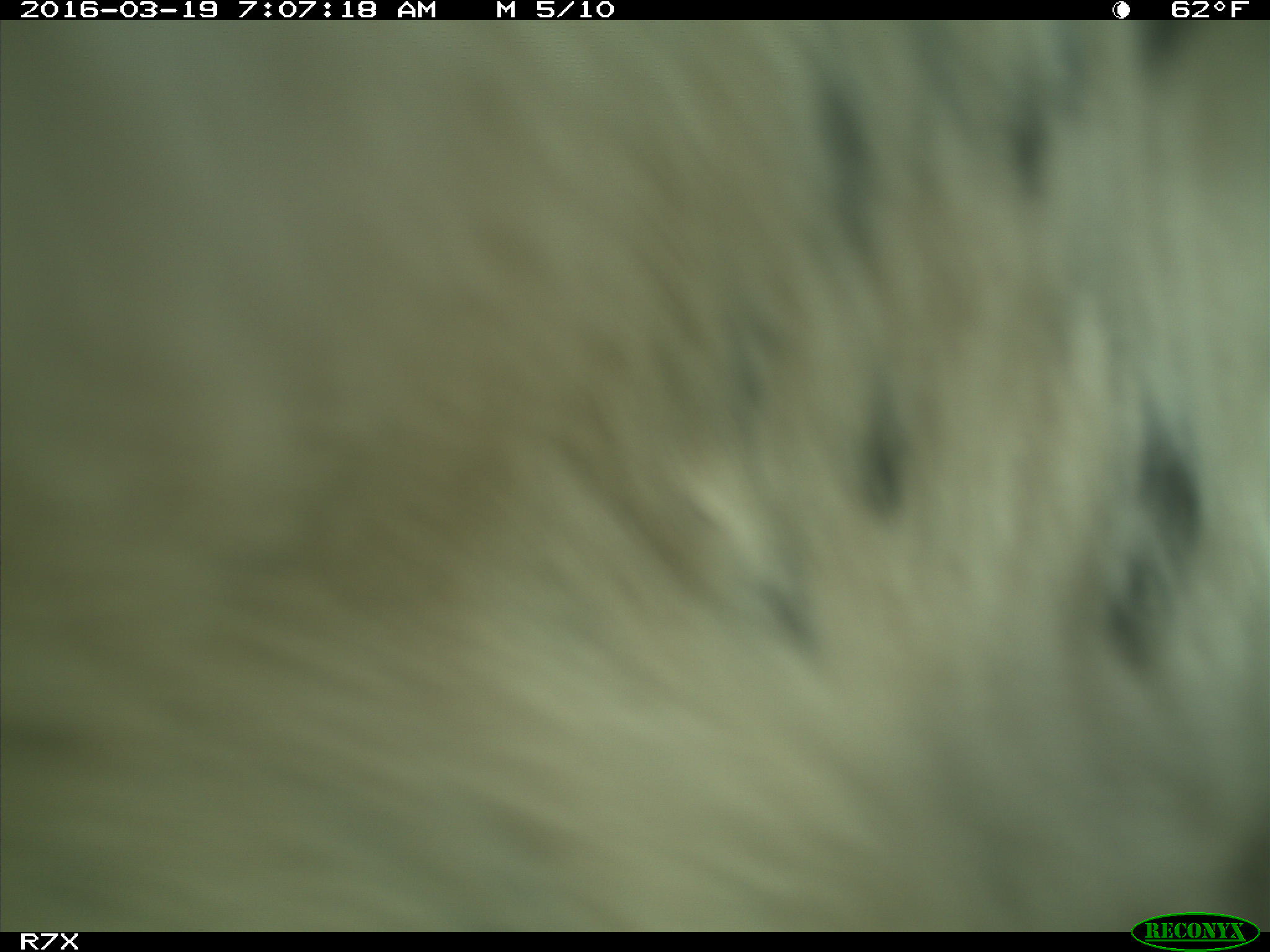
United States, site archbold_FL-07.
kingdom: Animalia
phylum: Chordata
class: Mammalia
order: Artiodactyla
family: Bovidae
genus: Bos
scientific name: Bos taurus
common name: domestic cow